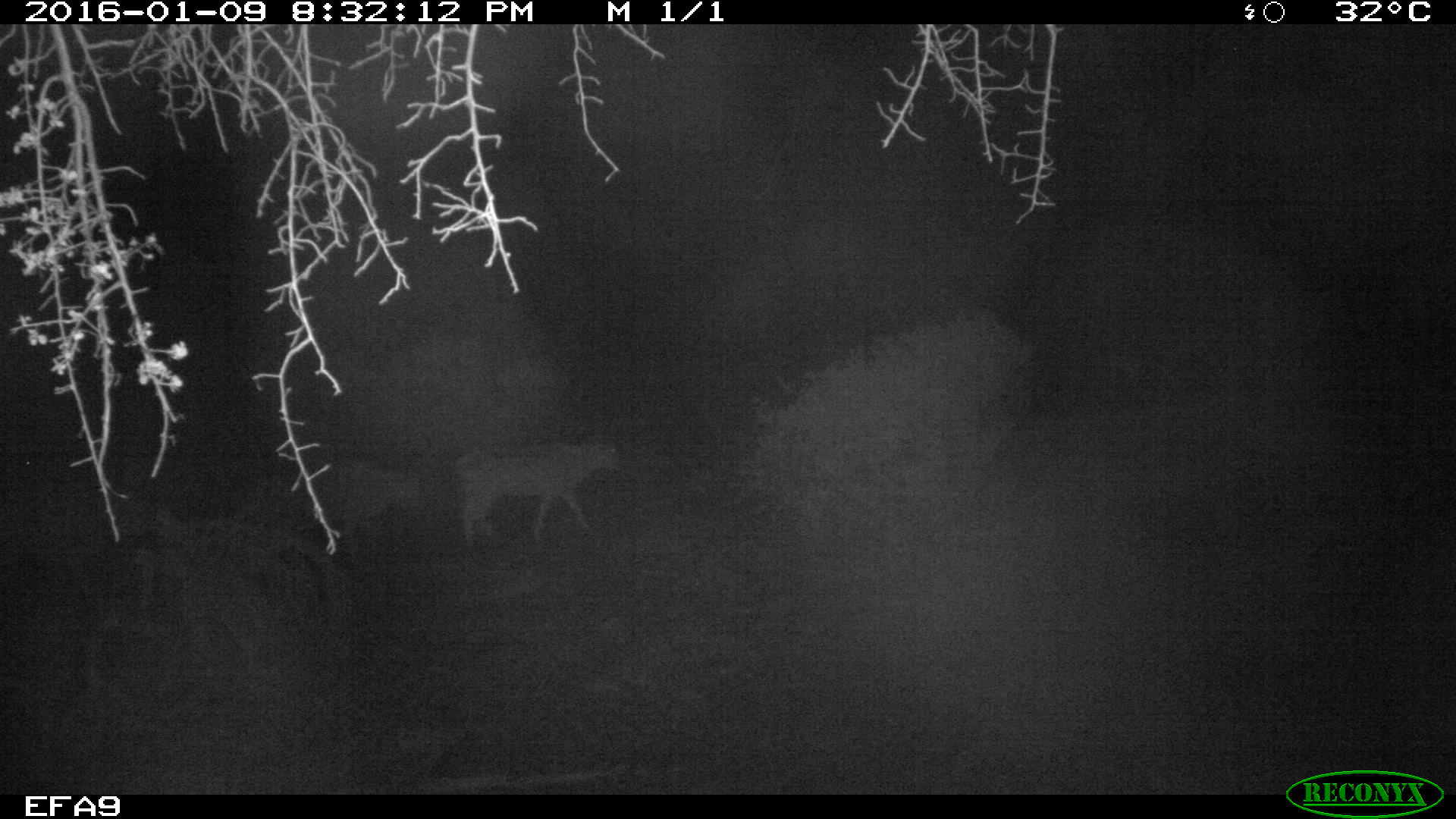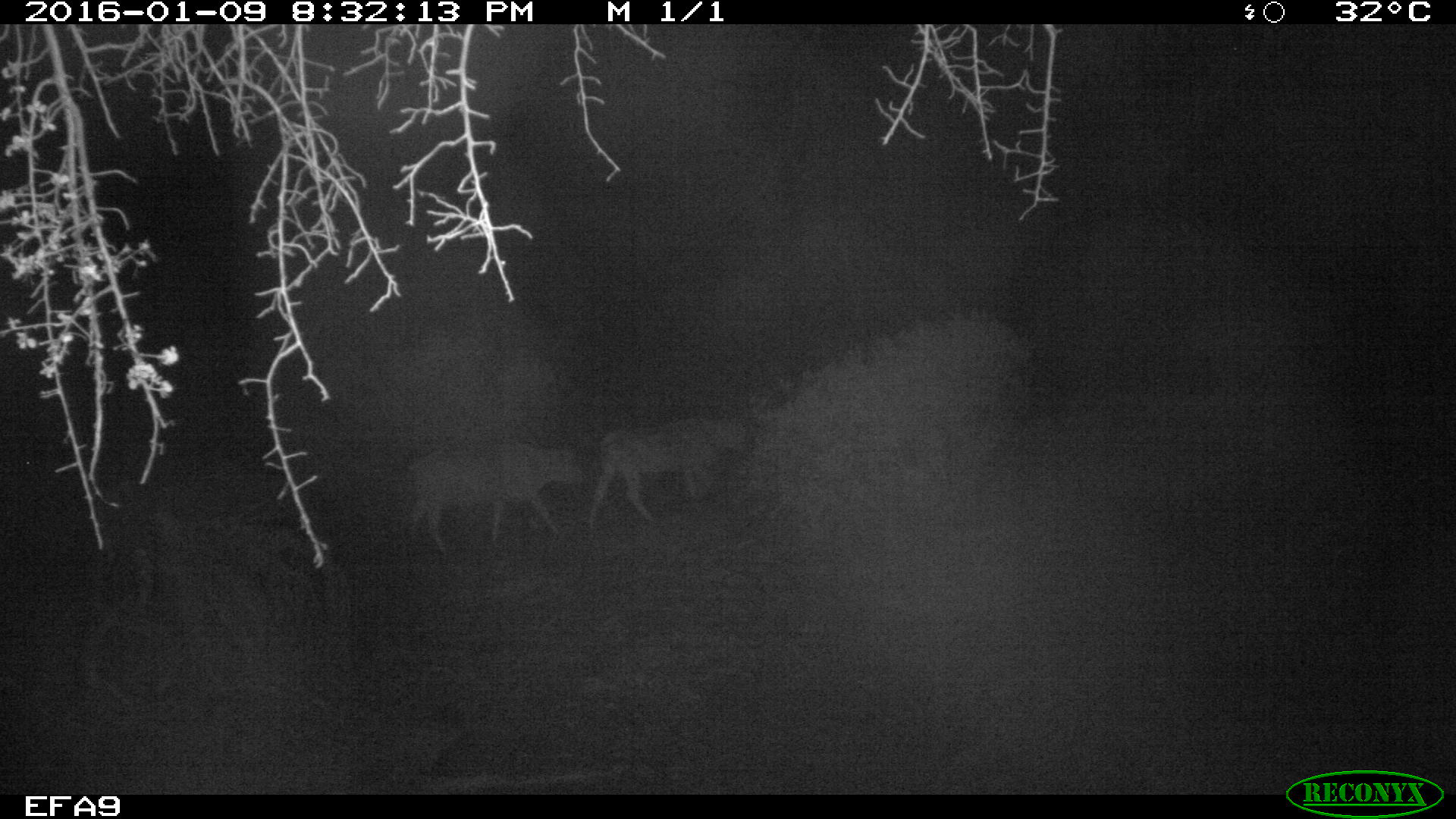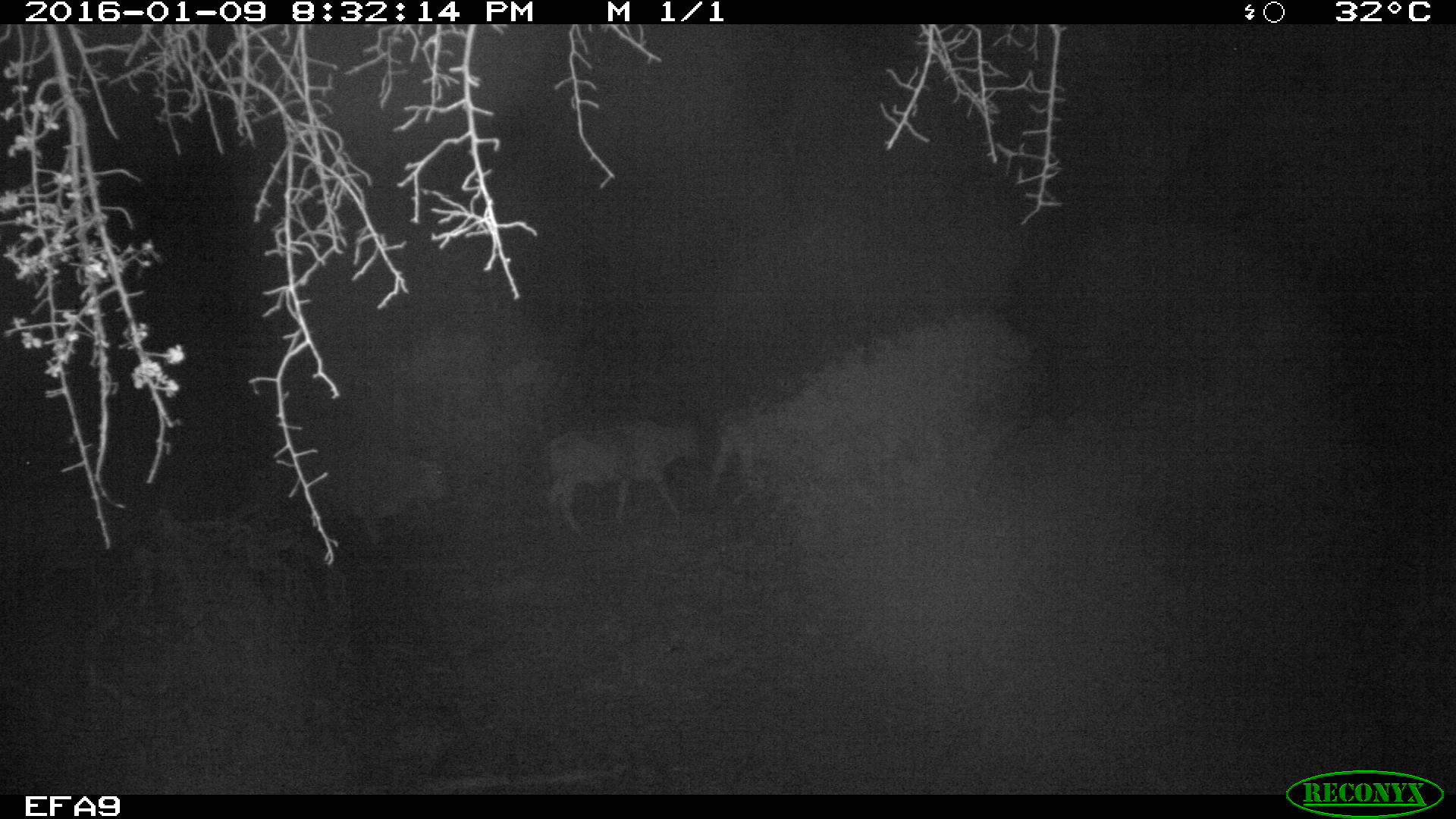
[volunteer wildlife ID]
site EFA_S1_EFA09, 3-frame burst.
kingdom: Animalia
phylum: Chordata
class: Mammalia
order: Artiodactyla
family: Bovidae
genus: Bos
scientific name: Bos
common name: cattle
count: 3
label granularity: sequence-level